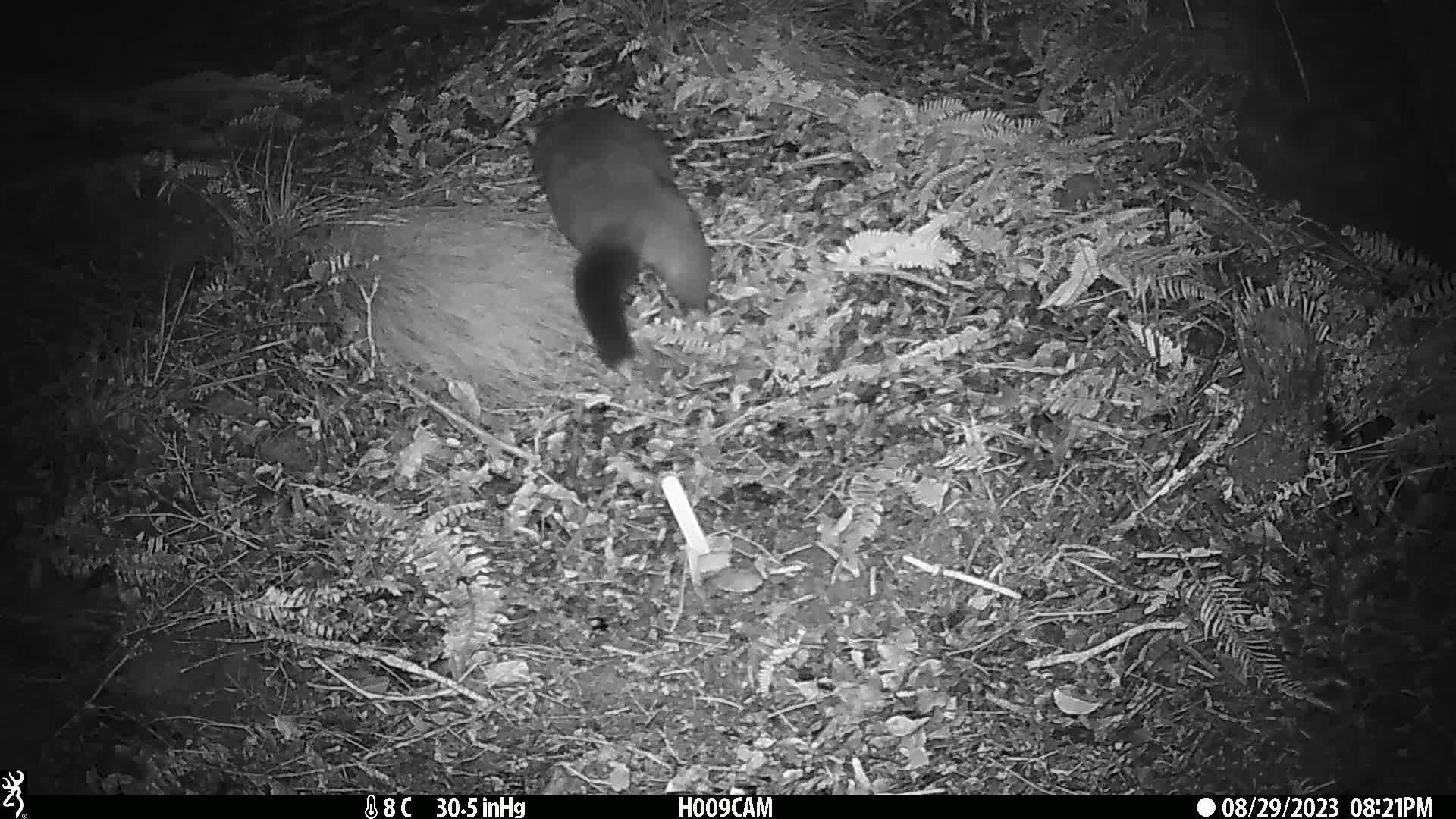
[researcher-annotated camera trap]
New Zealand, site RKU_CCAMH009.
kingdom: Animalia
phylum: Chordata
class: Mammalia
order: Diprotodontia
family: Phalangeridae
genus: Trichosurus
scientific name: Trichosurus vulpecula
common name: common brushtail possum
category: possum